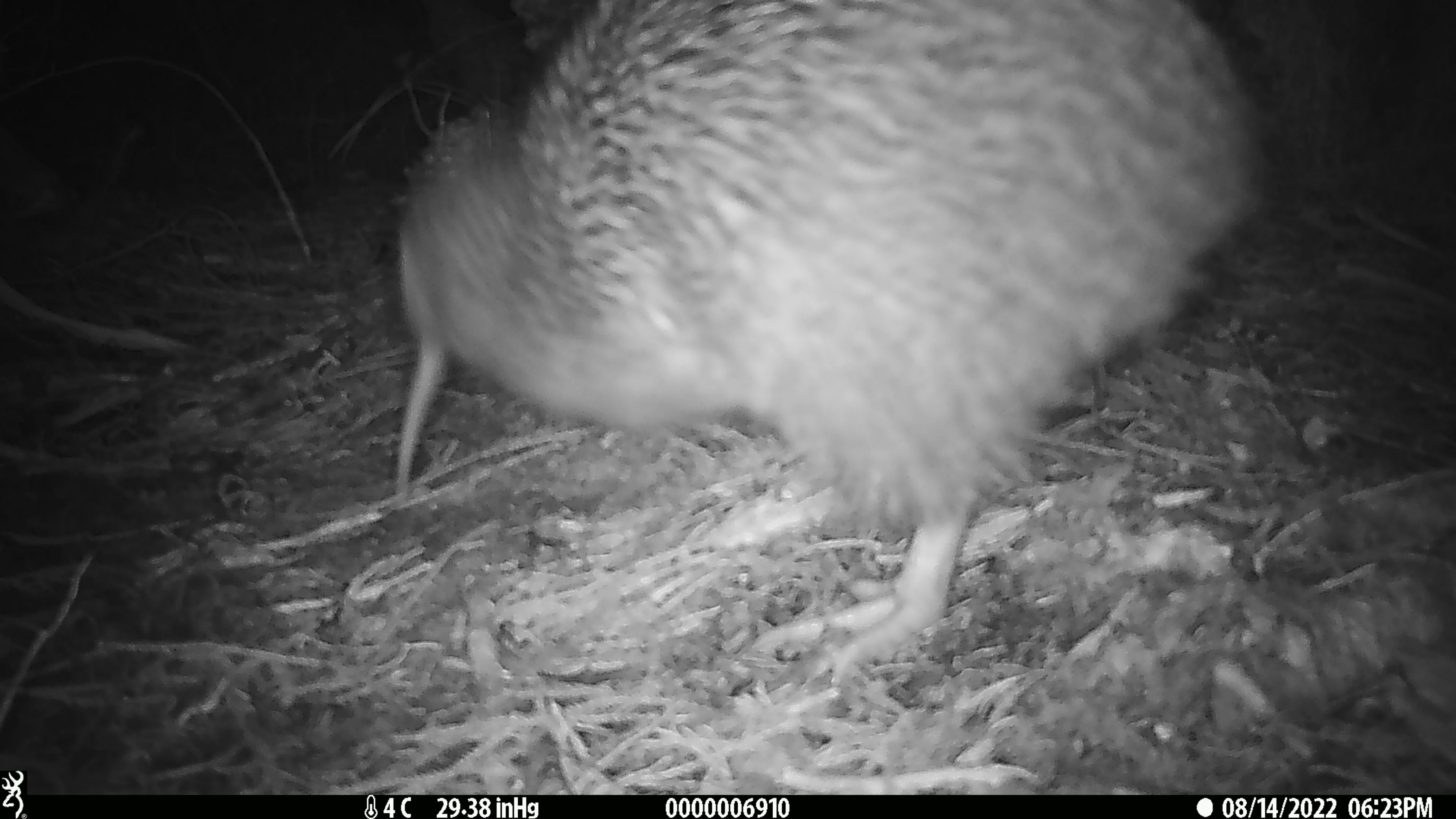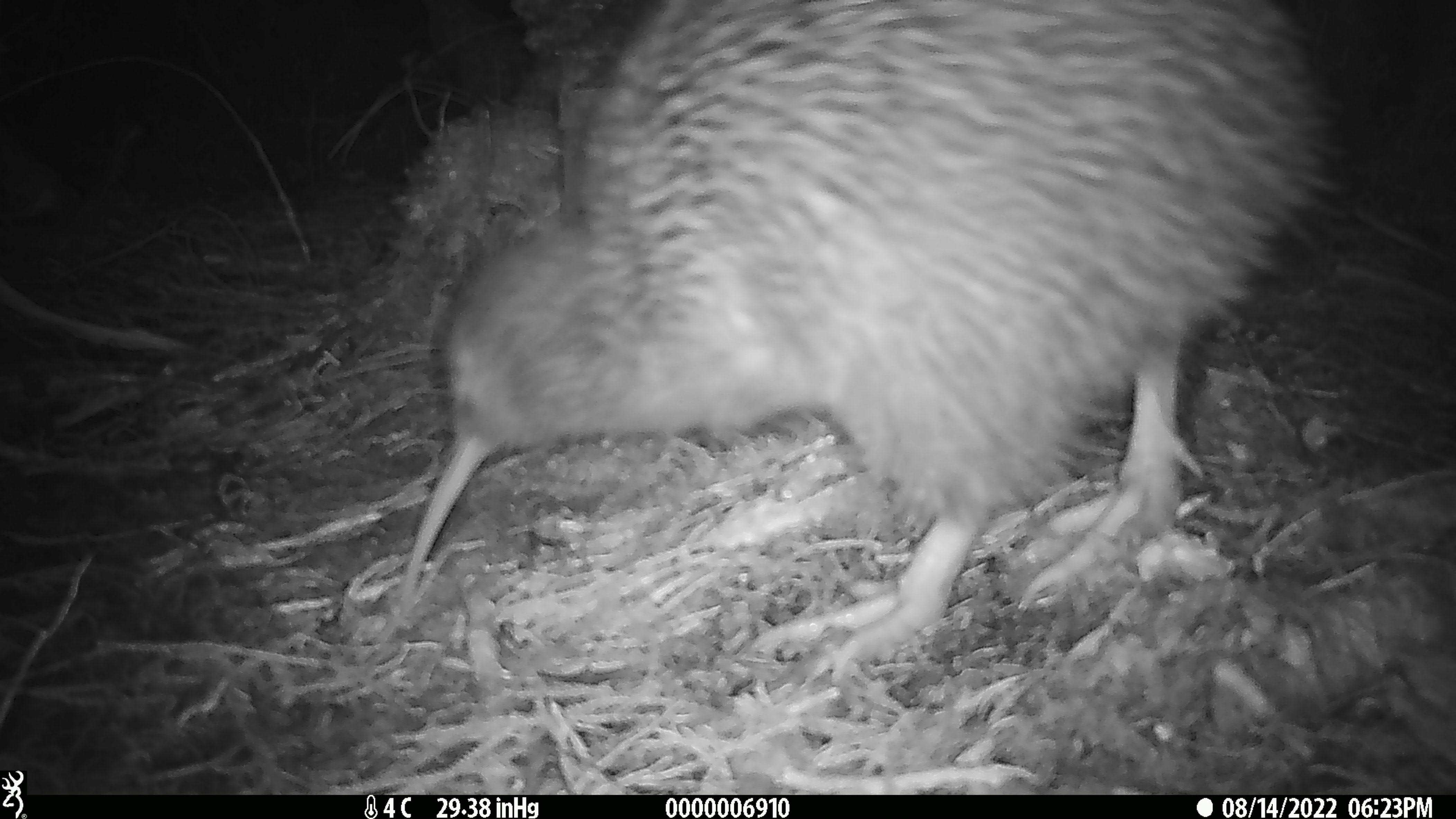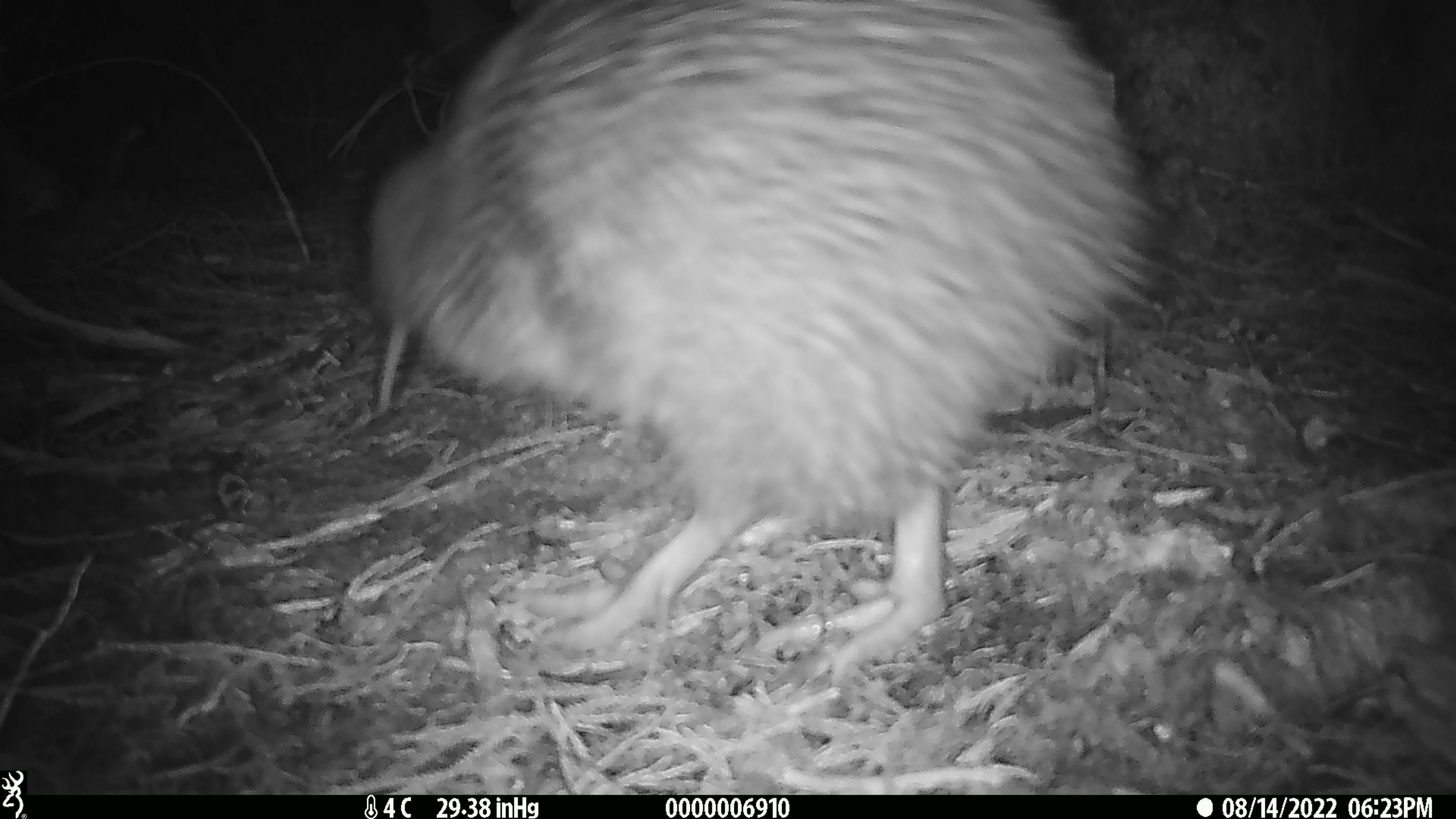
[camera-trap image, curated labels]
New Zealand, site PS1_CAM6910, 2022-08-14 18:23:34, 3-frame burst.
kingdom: Animalia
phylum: Chordata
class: Aves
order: Apterygiformes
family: Apterygidae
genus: Apteryx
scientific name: Apteryx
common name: kiwi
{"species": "kiwi (Apteryx)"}